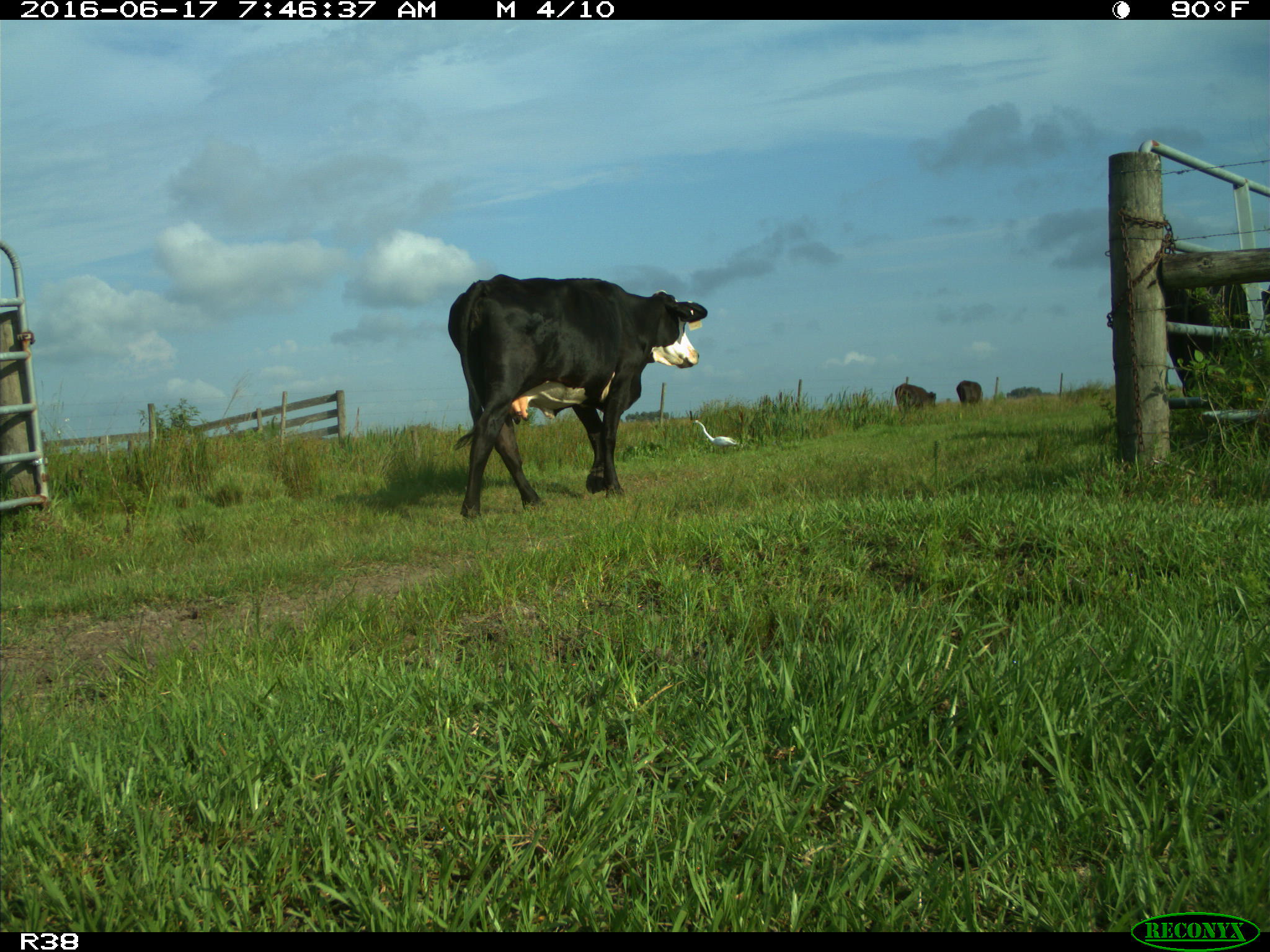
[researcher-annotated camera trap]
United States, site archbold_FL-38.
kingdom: Animalia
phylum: Chordata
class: Mammalia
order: Artiodactyla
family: Bovidae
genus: Bos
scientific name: Bos taurus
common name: domestic cow